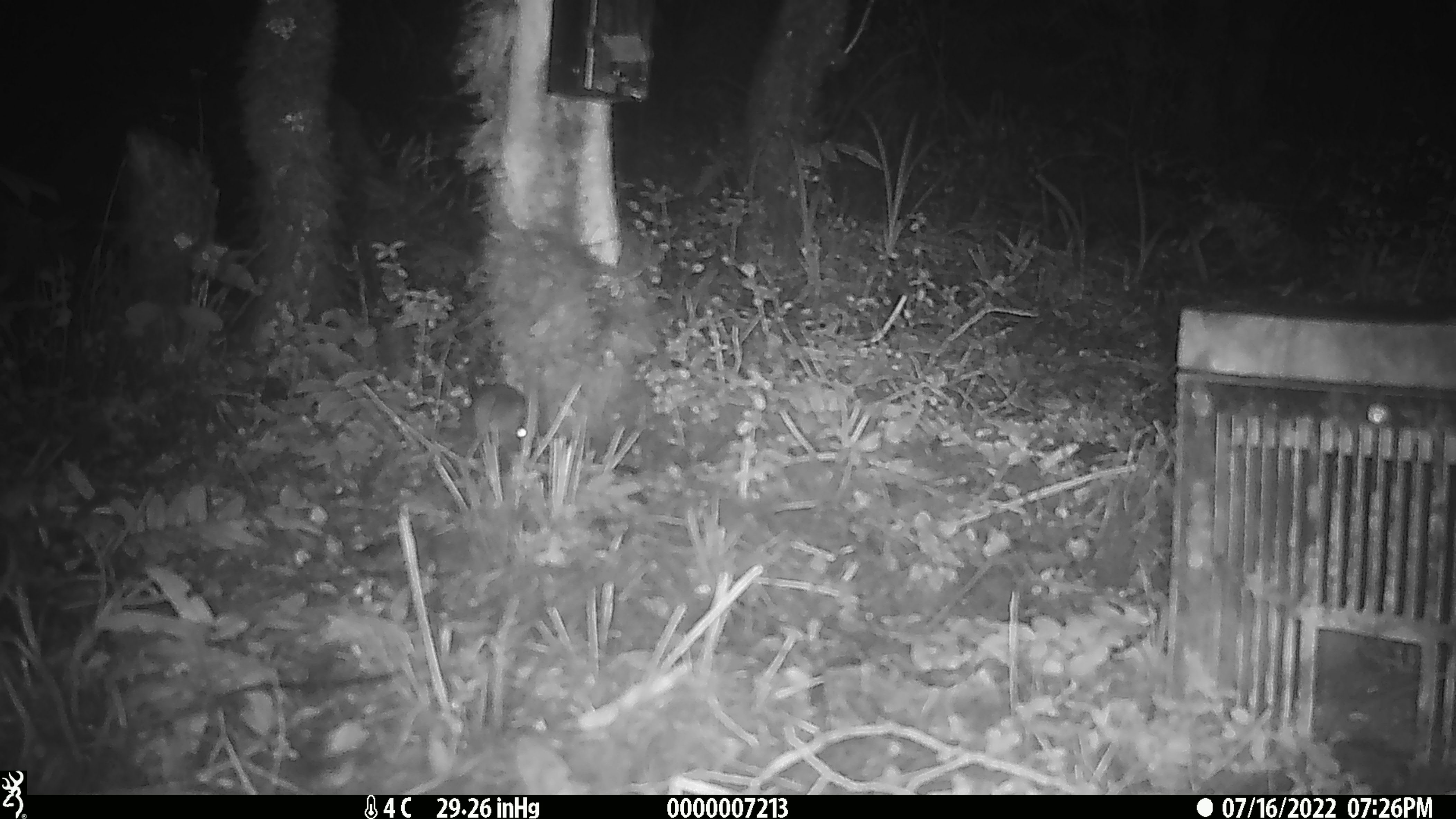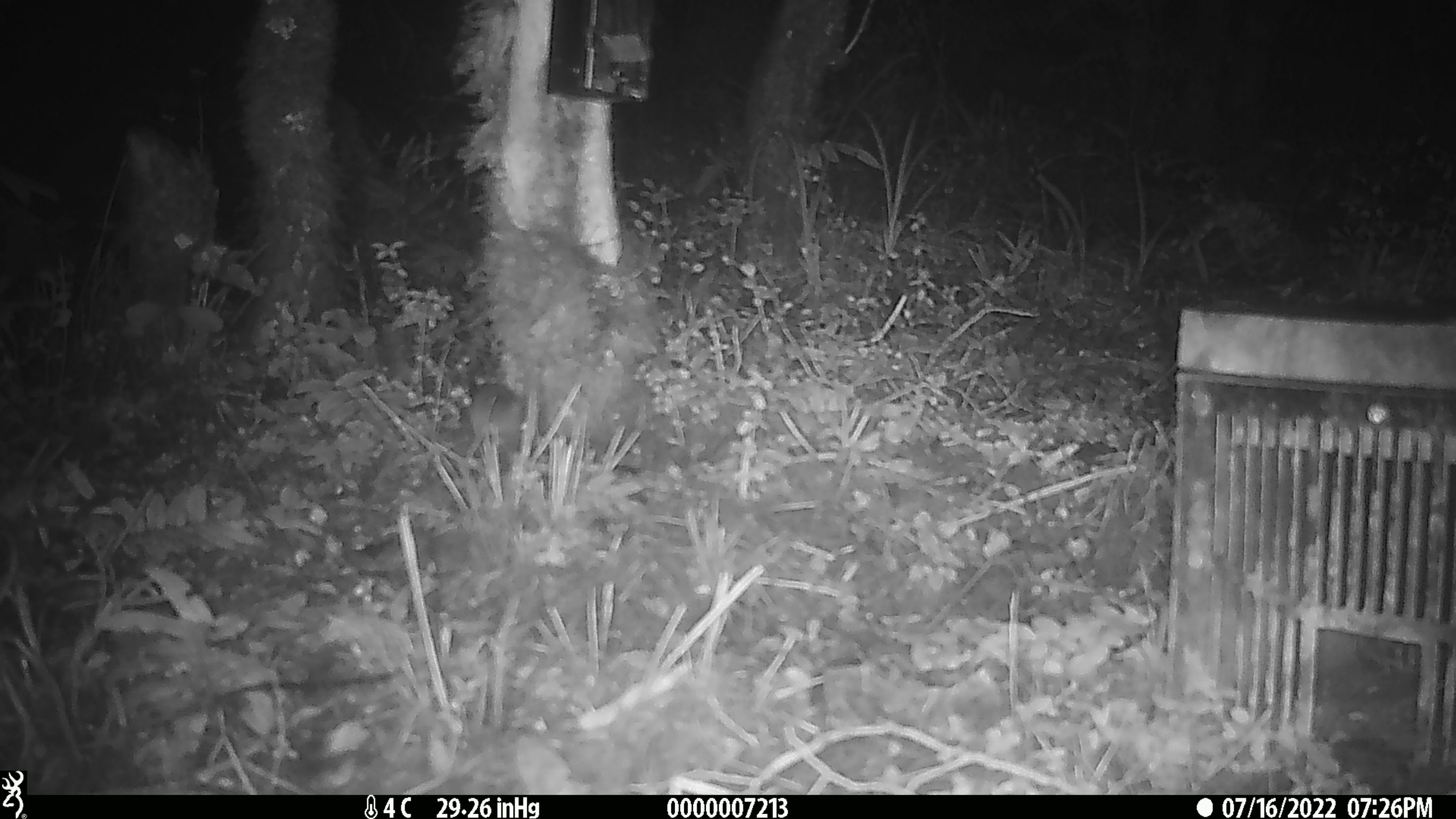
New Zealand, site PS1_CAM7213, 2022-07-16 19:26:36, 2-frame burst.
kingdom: Animalia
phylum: Chordata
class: Mammalia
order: Rodentia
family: Muridae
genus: Mus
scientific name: Mus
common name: mouse